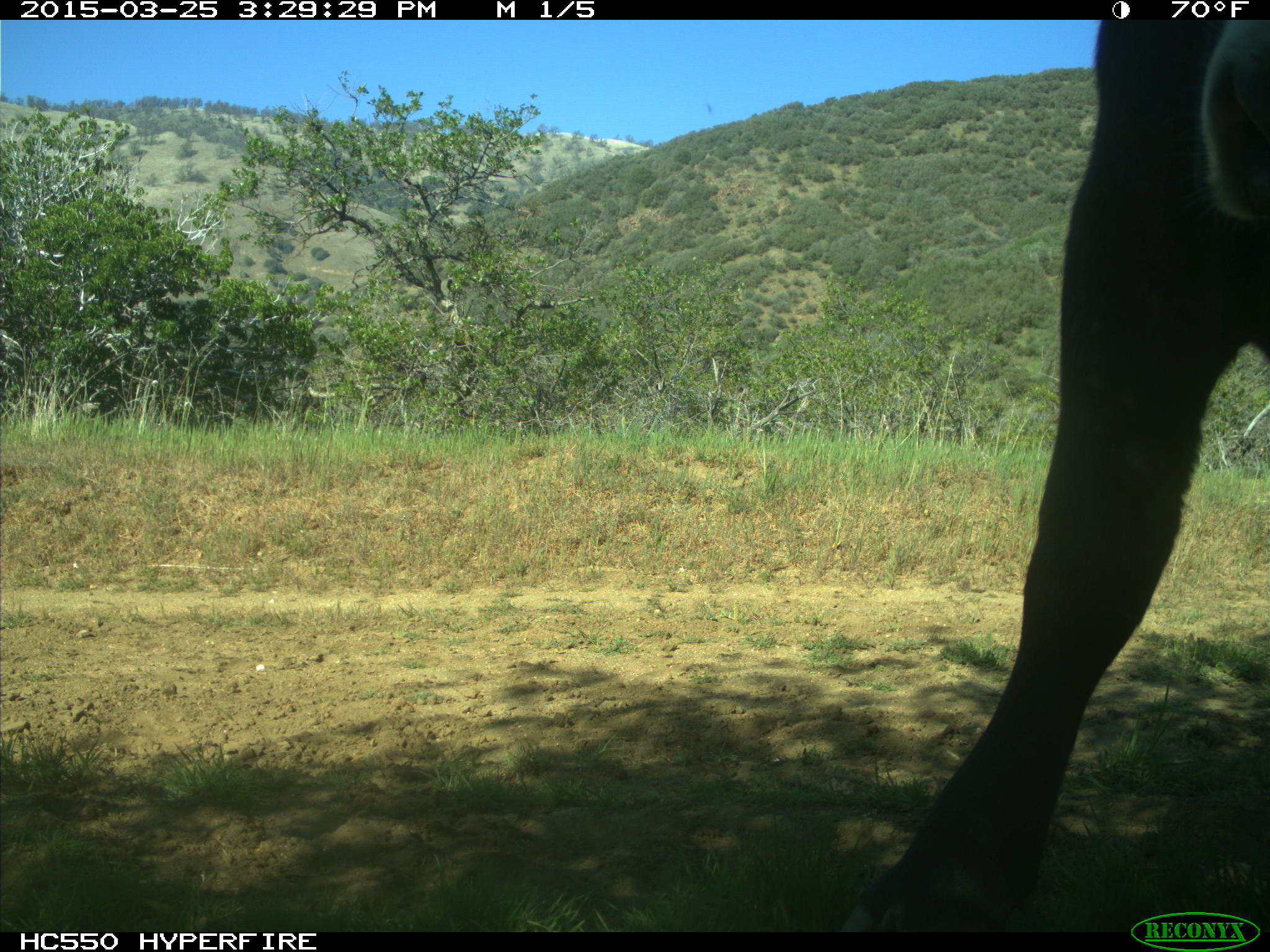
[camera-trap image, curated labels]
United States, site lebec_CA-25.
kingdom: Animalia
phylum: Chordata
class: Mammalia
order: Artiodactyla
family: Bovidae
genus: Bos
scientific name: Bos taurus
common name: domestic cow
Bos taurus (domestic cow).